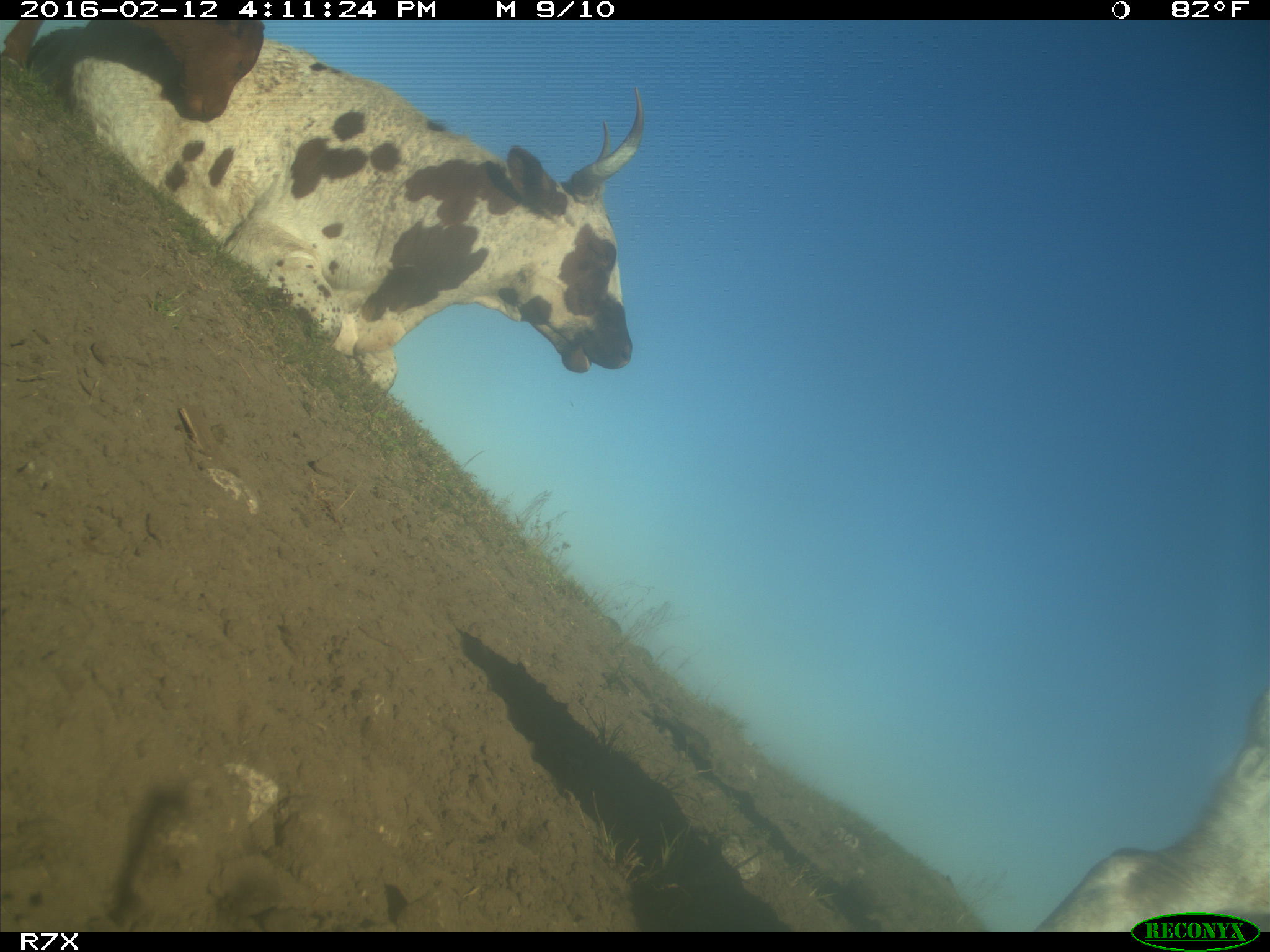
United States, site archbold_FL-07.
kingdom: Animalia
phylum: Chordata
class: Mammalia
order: Artiodactyla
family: Bovidae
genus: Bos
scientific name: Bos taurus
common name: domestic cow